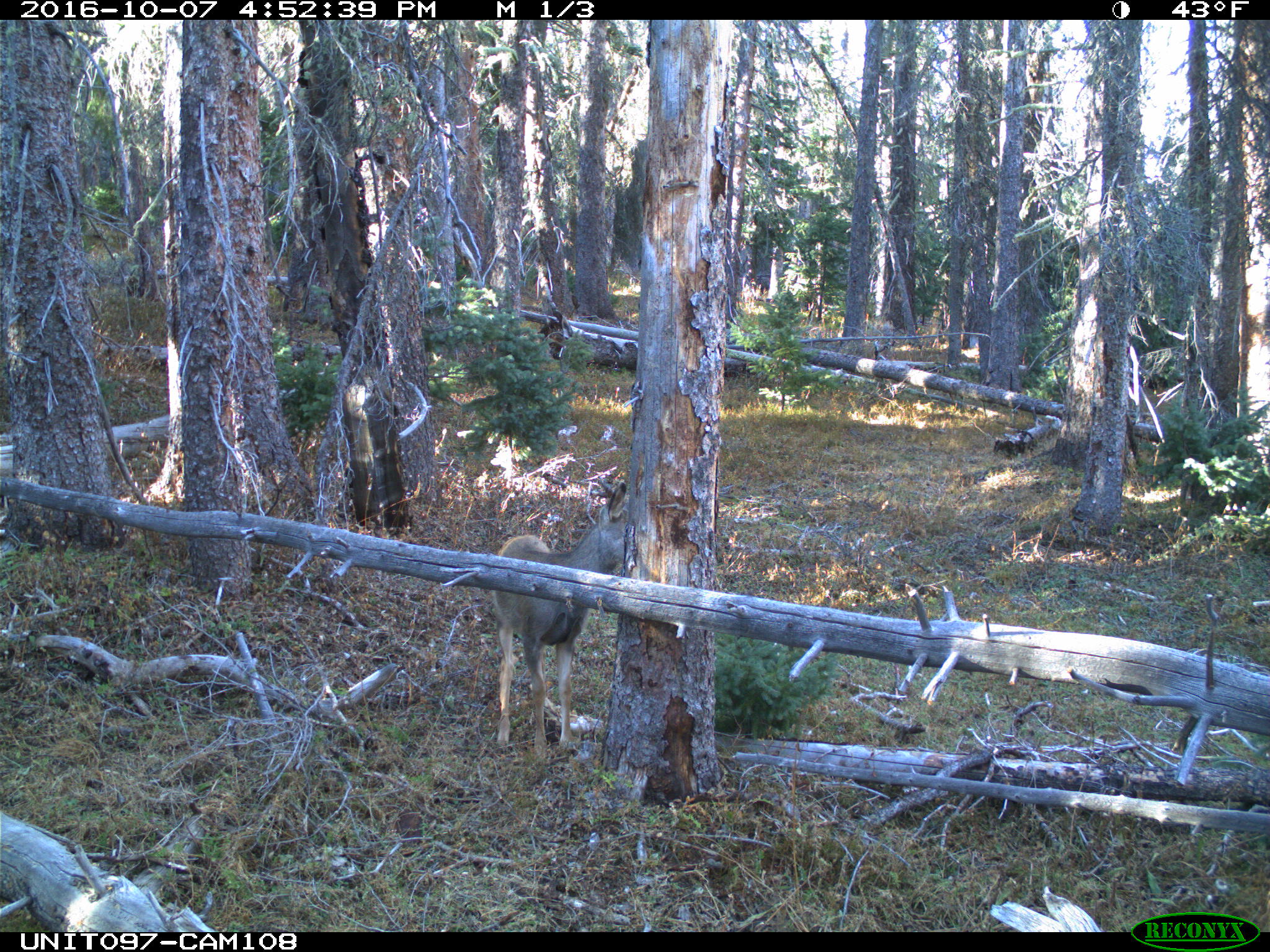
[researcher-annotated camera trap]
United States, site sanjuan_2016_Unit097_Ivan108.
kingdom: Animalia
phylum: Chordata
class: Mammalia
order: Artiodactyla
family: Cervidae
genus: Odocoileus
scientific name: Odocoileus hemionus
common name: mule deer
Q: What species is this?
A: Odocoileus hemionus (mule deer).